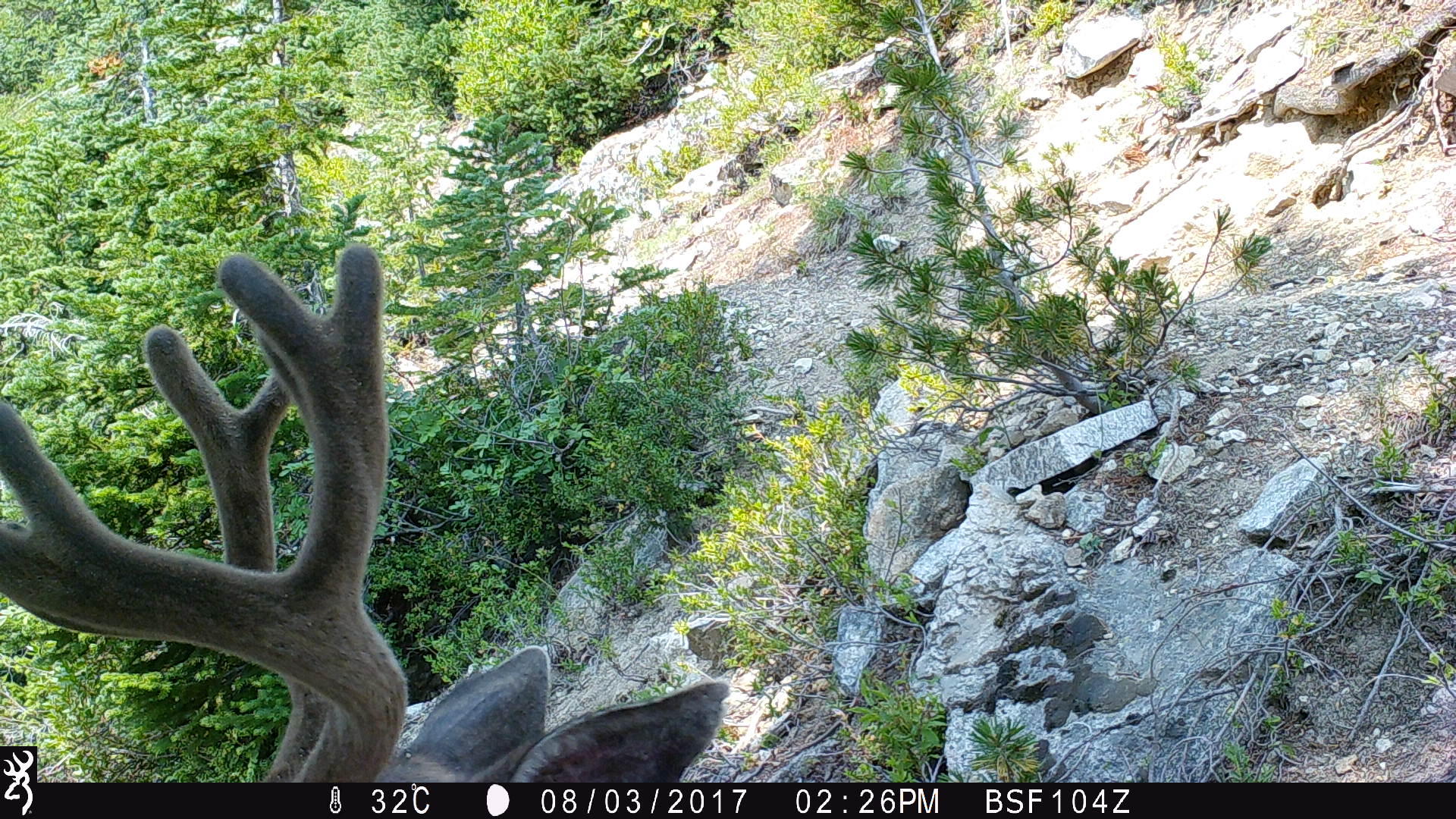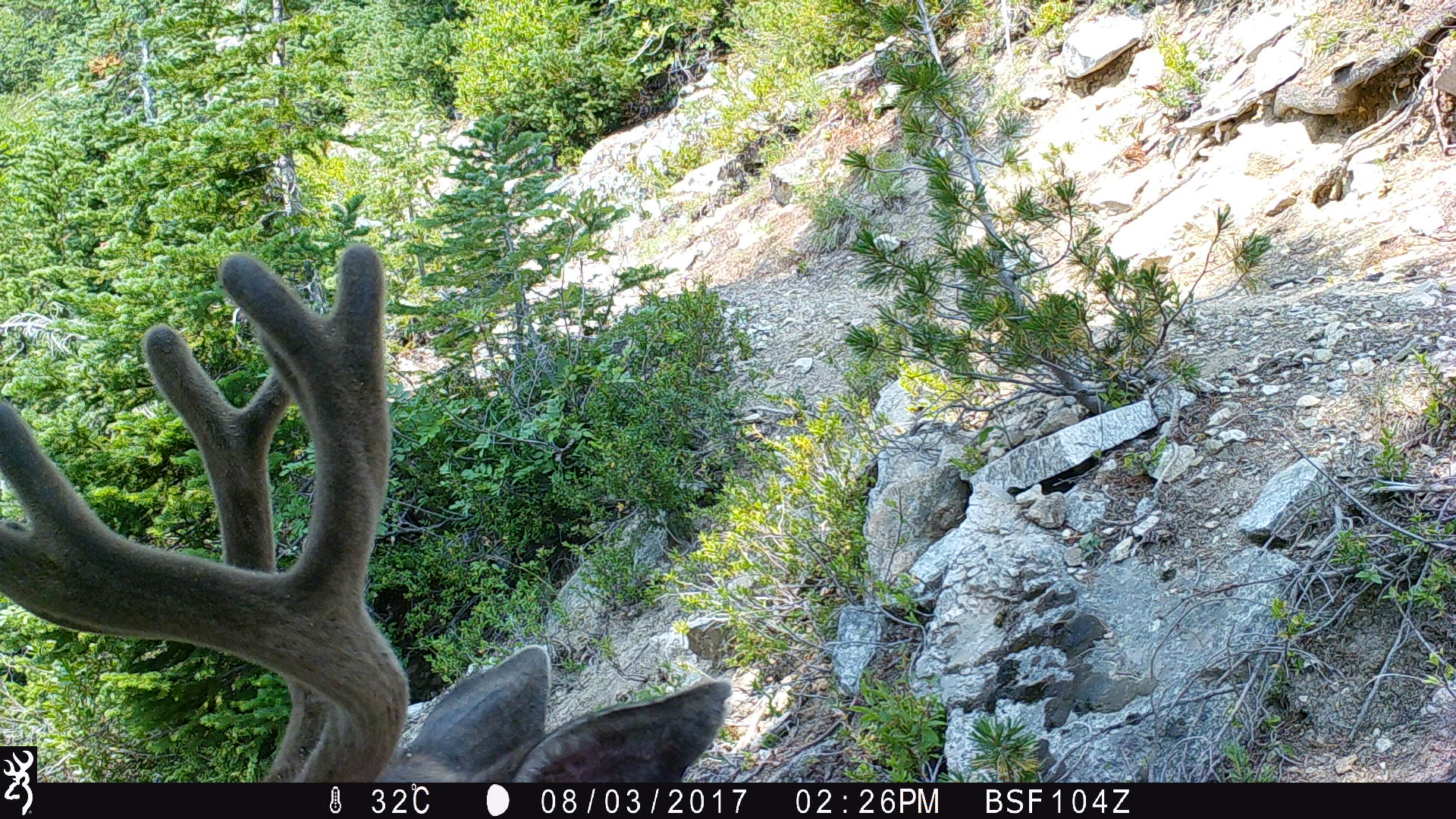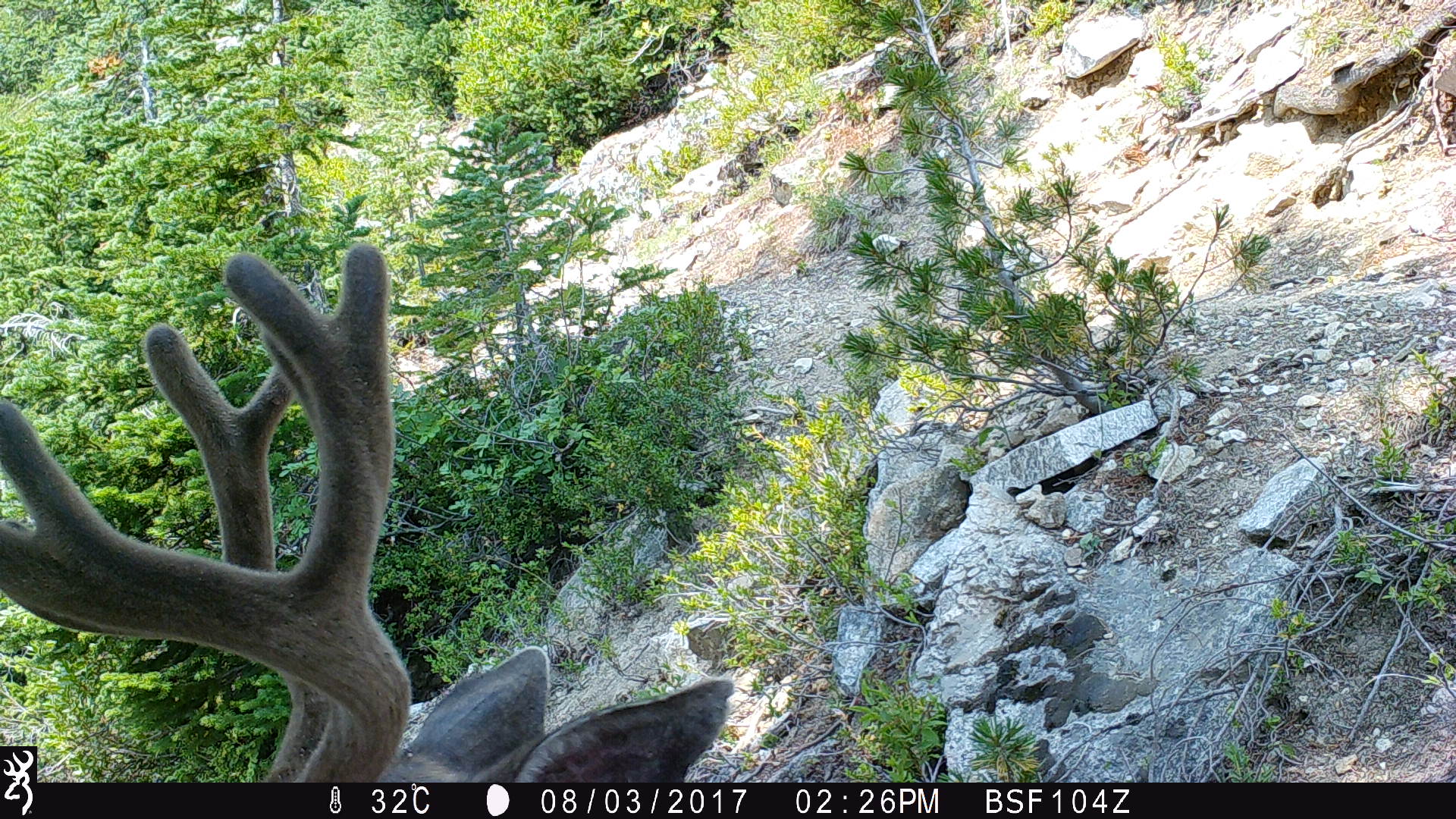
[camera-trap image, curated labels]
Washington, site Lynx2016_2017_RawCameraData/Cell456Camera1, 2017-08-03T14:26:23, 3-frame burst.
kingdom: Animalia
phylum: Chordata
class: Mammalia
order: Artiodactyla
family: Cervidae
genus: Odocoileus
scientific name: Odocoileus hemionus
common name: mule deer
Odocoileus hemionus (mule deer). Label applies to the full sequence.